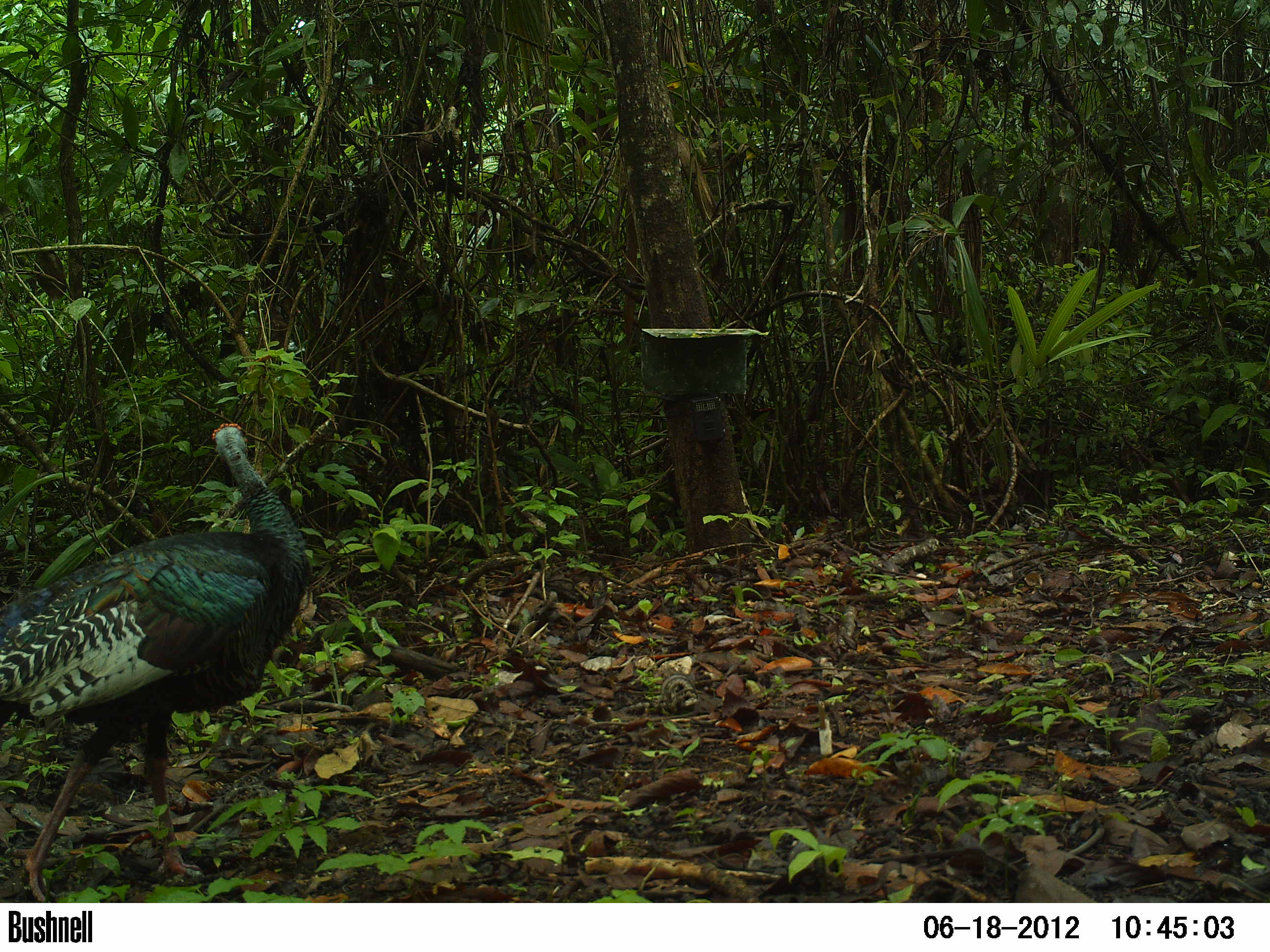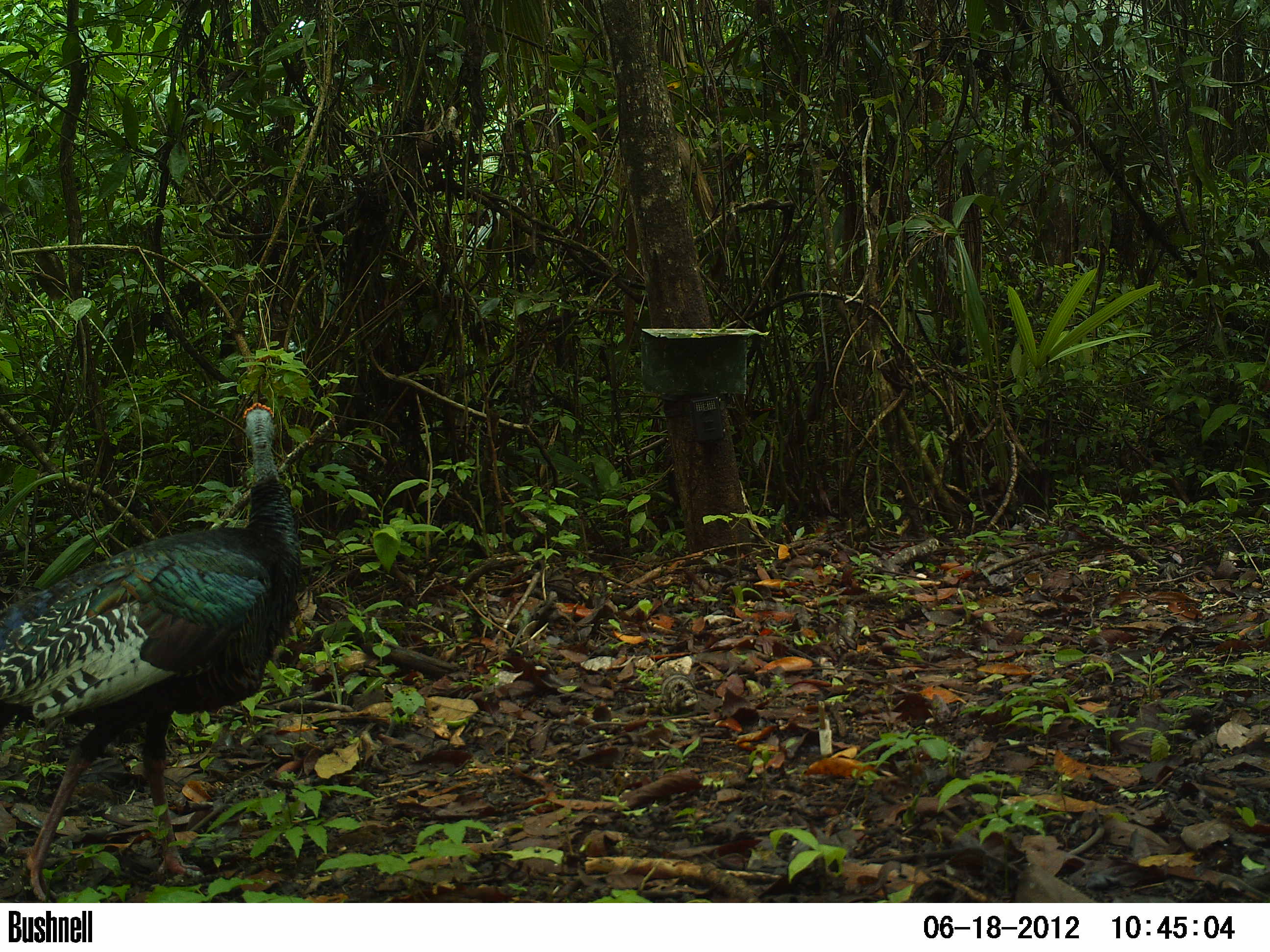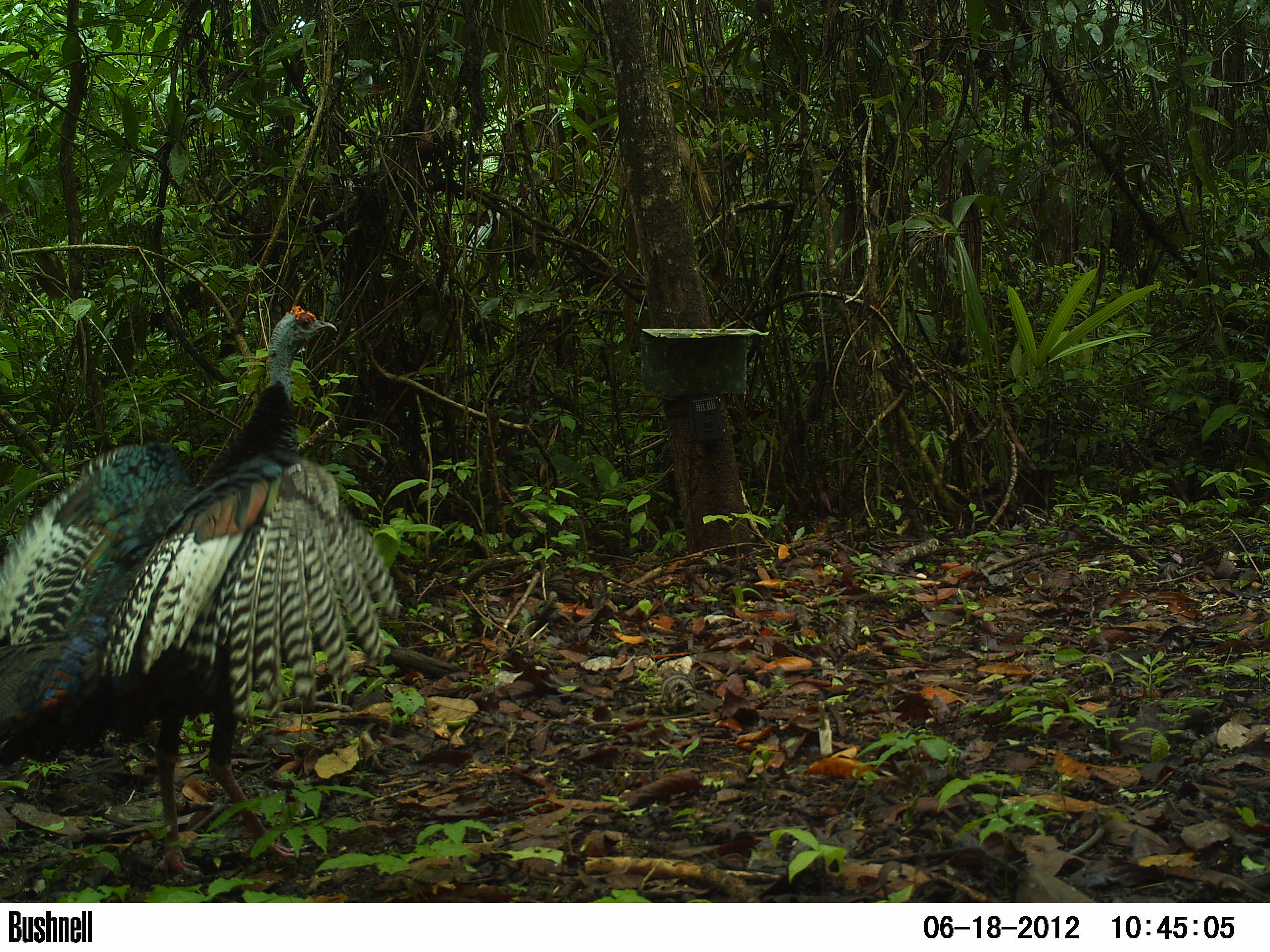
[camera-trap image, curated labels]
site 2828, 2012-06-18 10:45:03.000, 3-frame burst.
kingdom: Animalia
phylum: Chordata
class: Aves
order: Galliformes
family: Phasianidae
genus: Meleagris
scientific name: Meleagris ocellata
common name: ocellated turkey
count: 1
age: adult